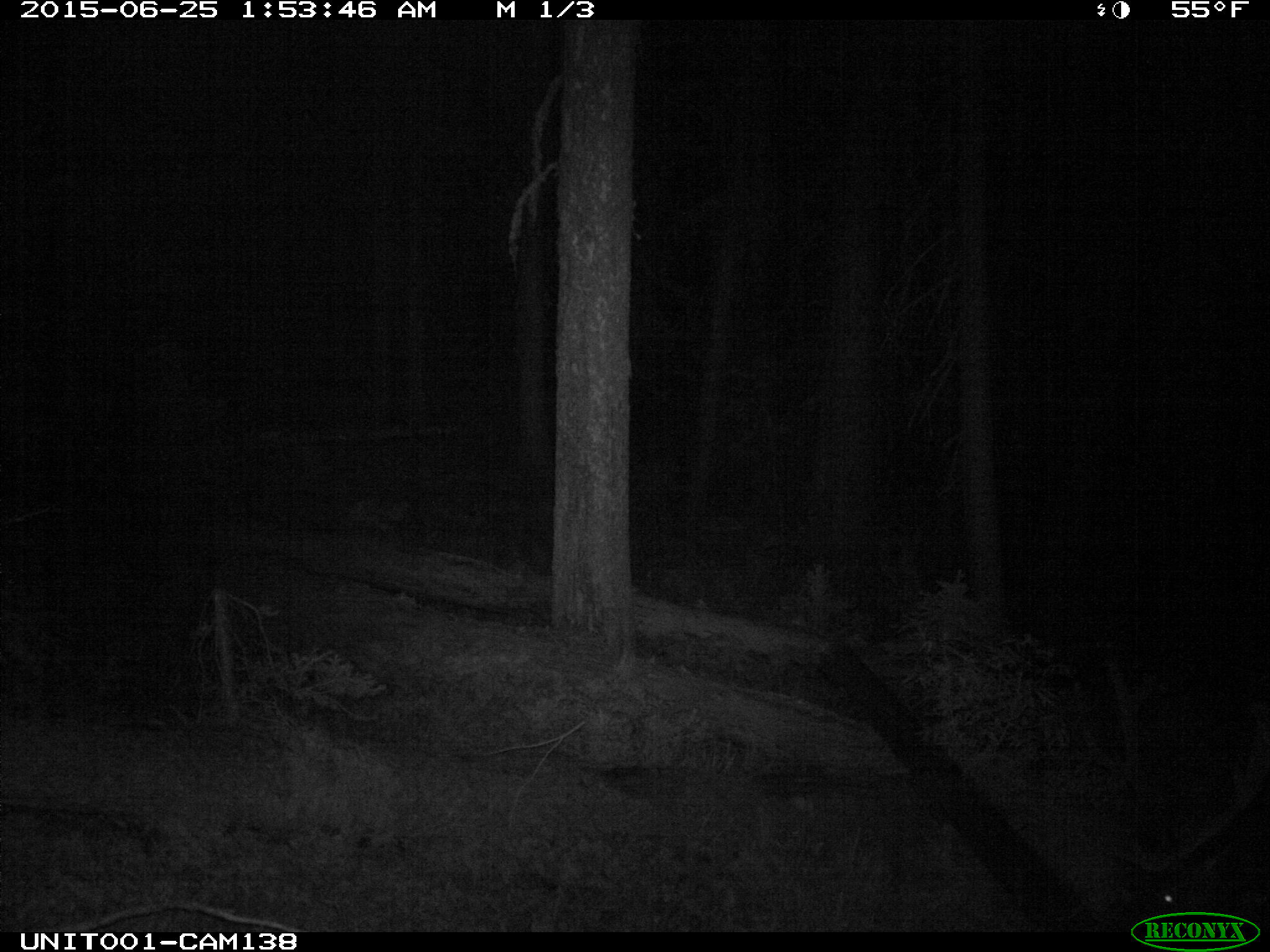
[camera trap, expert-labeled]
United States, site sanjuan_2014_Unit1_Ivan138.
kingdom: Animalia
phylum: Chordata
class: Mammalia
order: Artiodactyla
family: Cervidae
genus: Cervus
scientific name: Cervus elaphus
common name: red deer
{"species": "Cervus elaphus (red deer)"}